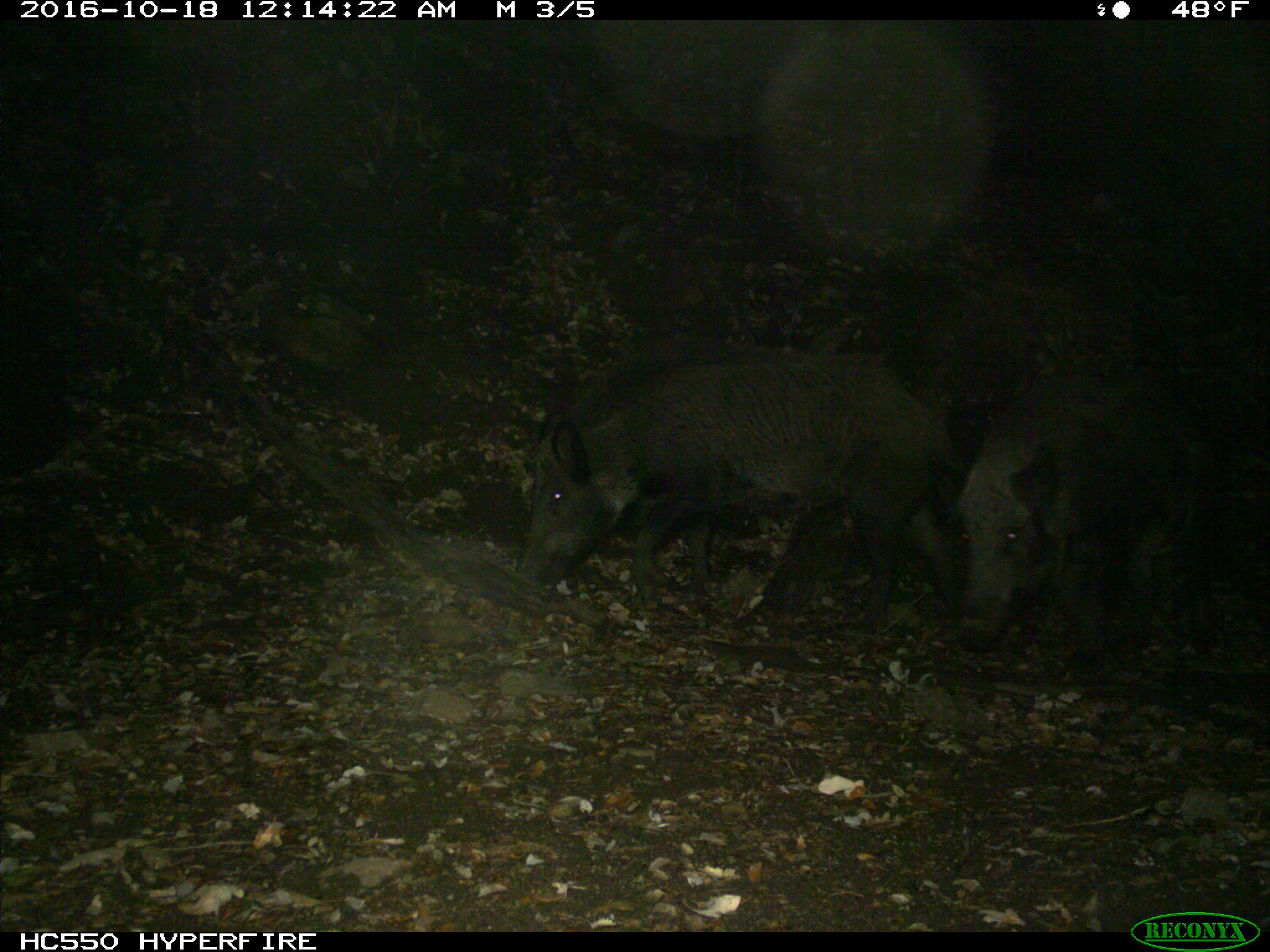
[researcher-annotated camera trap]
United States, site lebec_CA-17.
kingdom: Animalia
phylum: Chordata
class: Mammalia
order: Artiodactyla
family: Suidae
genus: Sus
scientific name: Sus scrofa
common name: wild boar